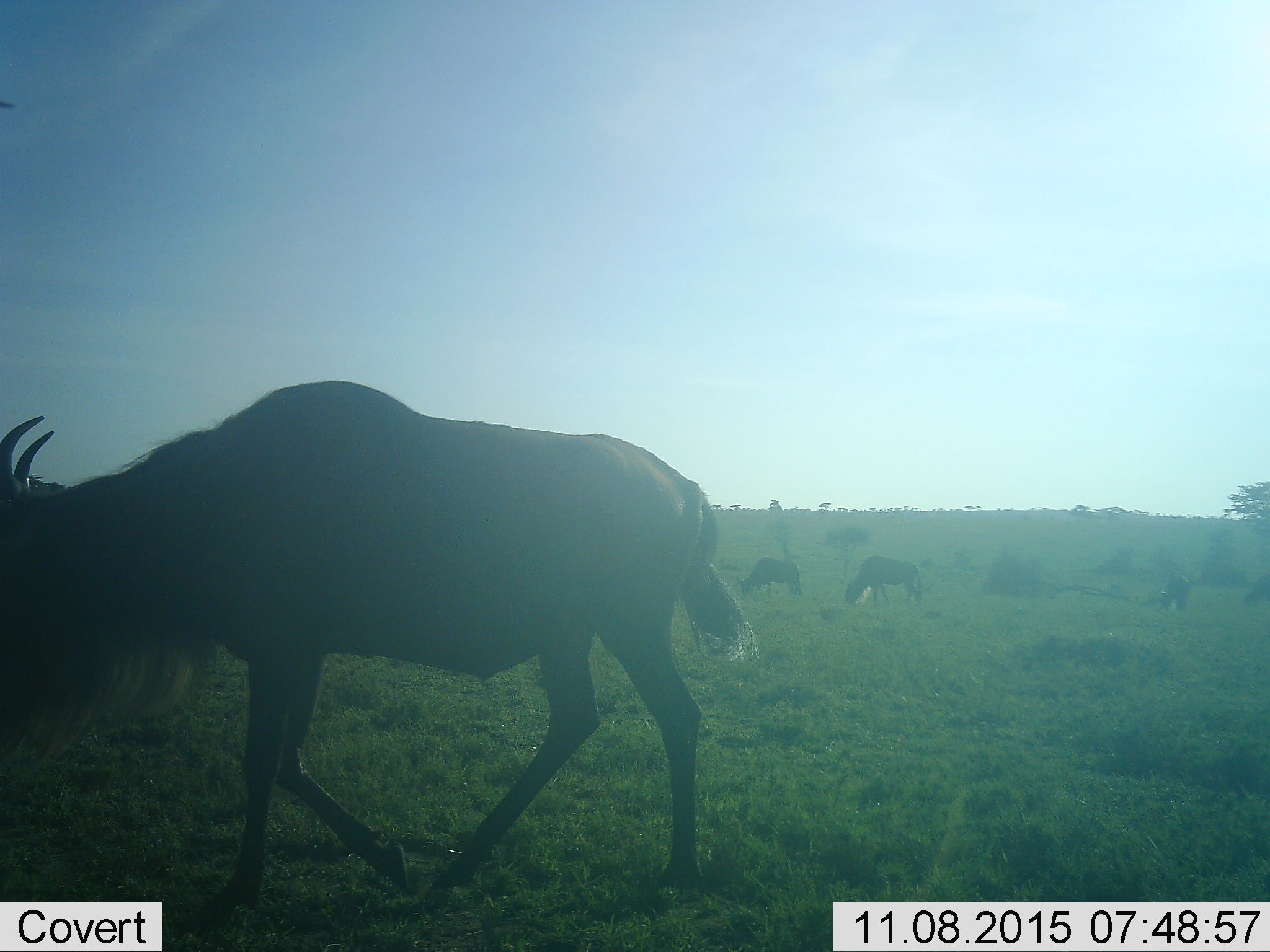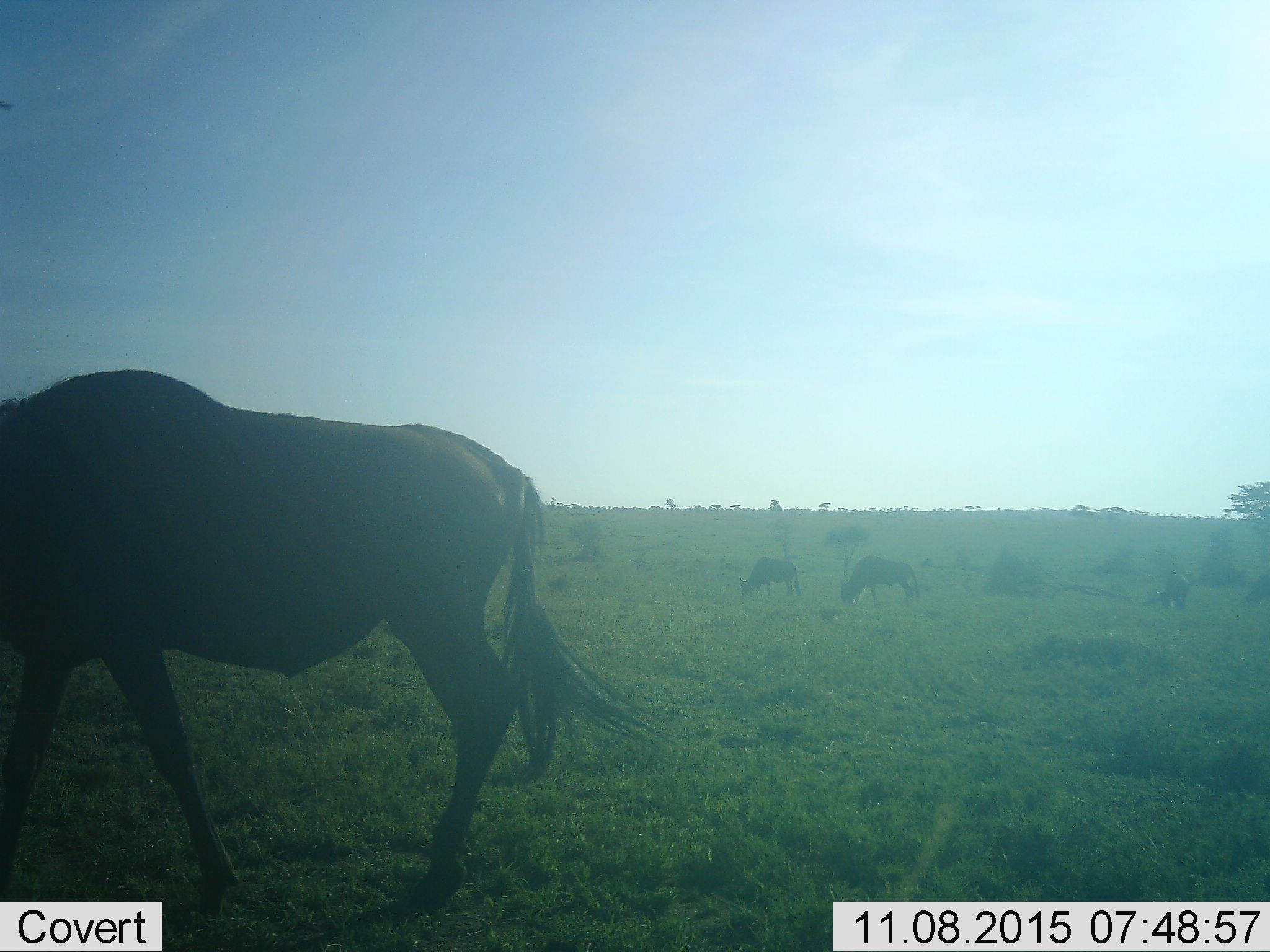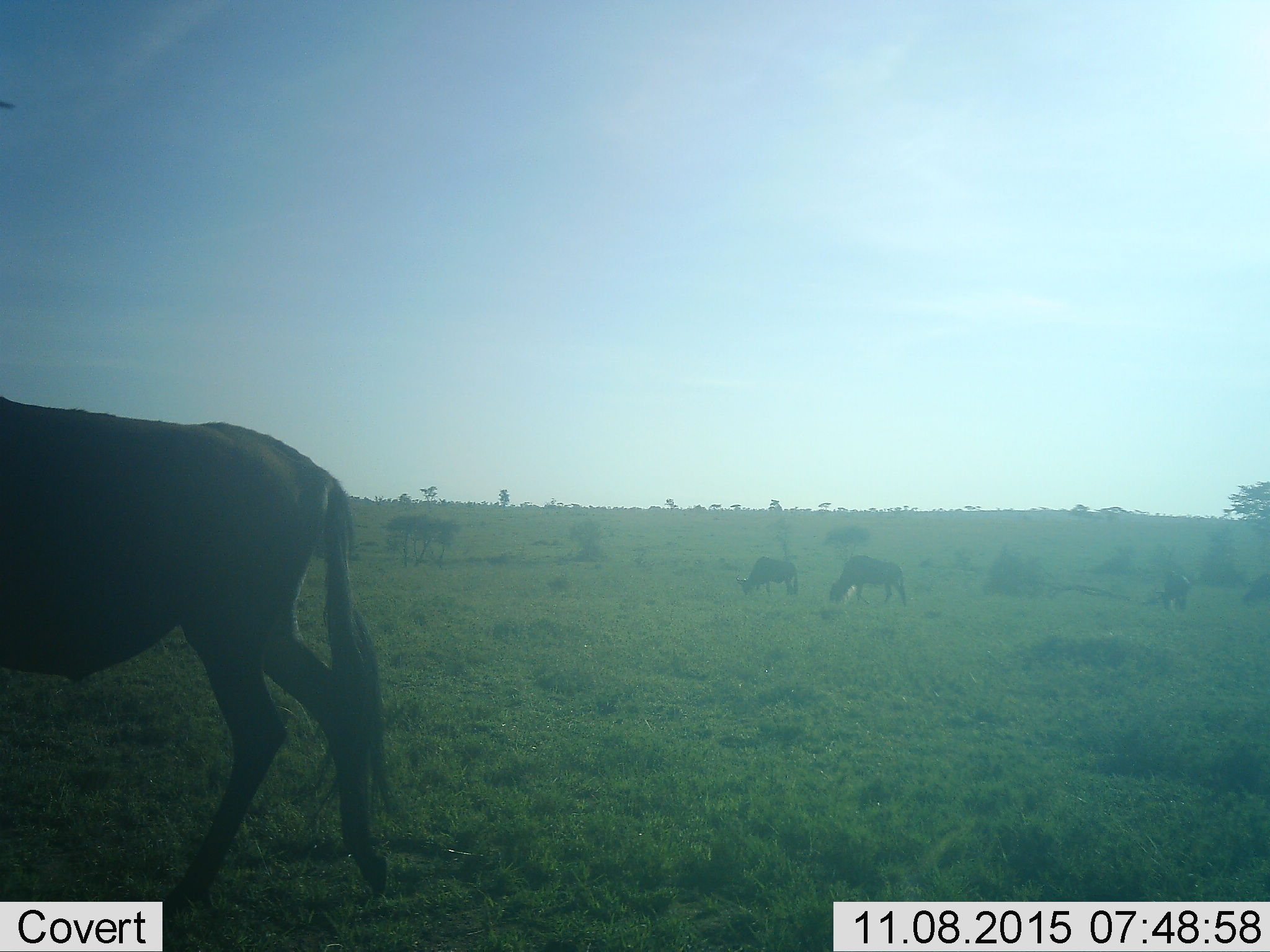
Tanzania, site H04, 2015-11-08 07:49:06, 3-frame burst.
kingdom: Animalia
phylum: Chordata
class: Mammalia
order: Artiodactyla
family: Bovidae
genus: Connochaetes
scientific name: Connochaetes taurinus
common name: blue wildebeest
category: wildebeest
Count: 5.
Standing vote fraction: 44%.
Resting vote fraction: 0%.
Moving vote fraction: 67%.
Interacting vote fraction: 0%.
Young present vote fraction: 11%.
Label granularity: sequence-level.